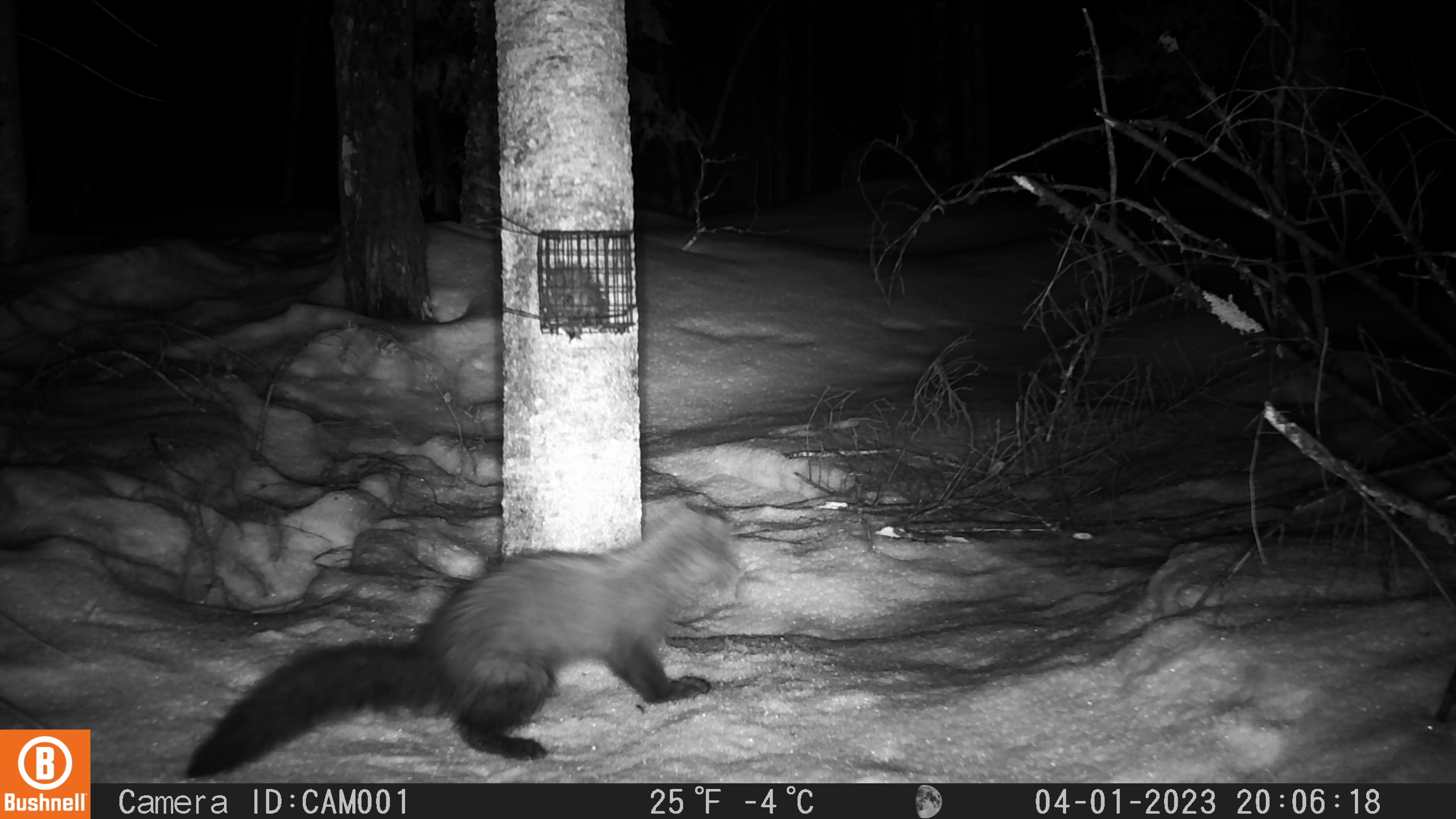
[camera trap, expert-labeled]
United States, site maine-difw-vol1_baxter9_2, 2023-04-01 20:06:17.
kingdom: Animalia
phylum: Chordata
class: Mammalia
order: Carnivora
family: Mustelidae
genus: Pekania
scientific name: Pekania pennanti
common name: fisher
Fisher (Pekania pennanti).